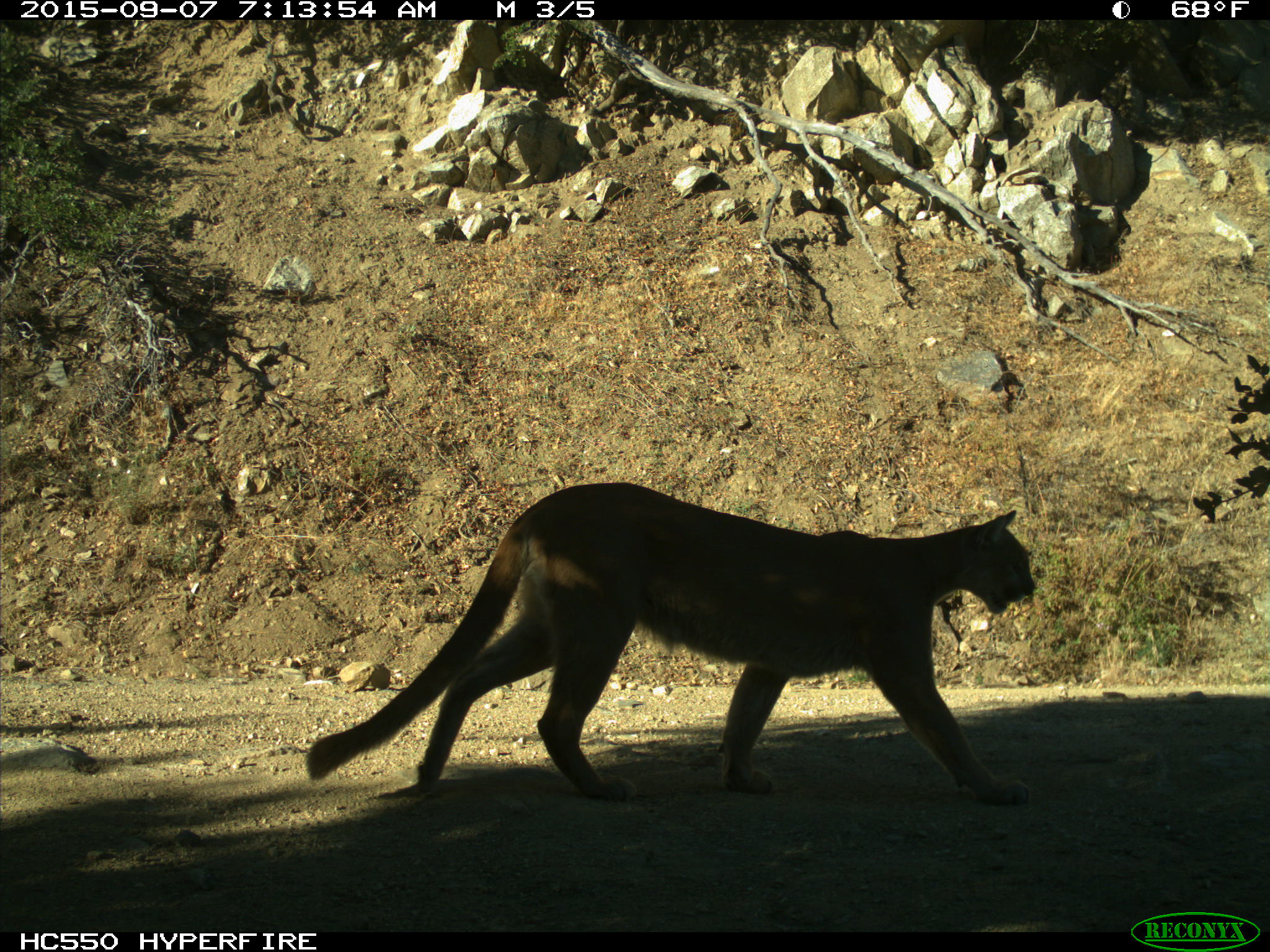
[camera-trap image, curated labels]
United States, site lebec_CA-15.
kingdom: Animalia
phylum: Chordata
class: Mammalia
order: Carnivora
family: Felidae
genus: Puma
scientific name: Puma concolor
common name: mountain lion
Puma concolor (mountain lion).